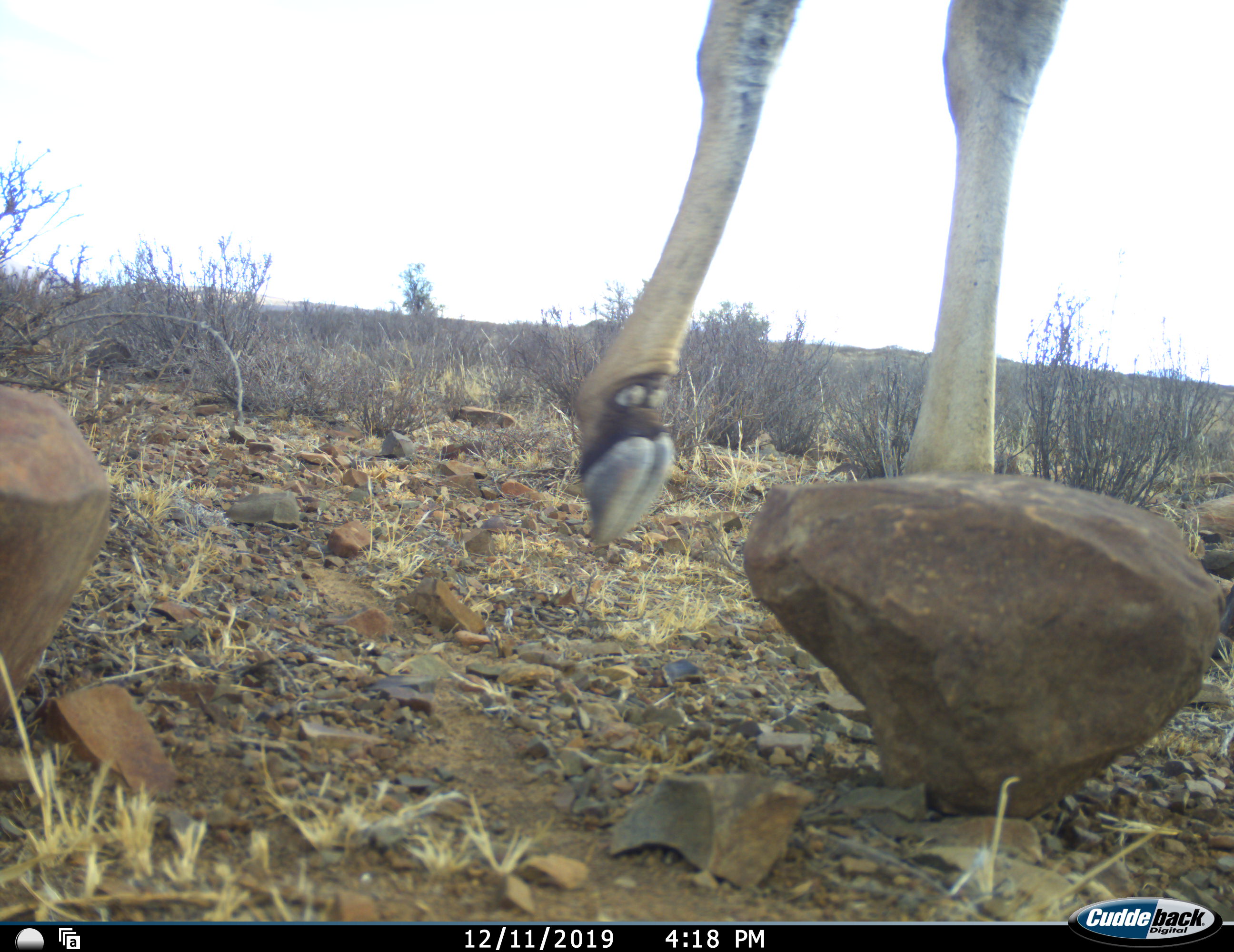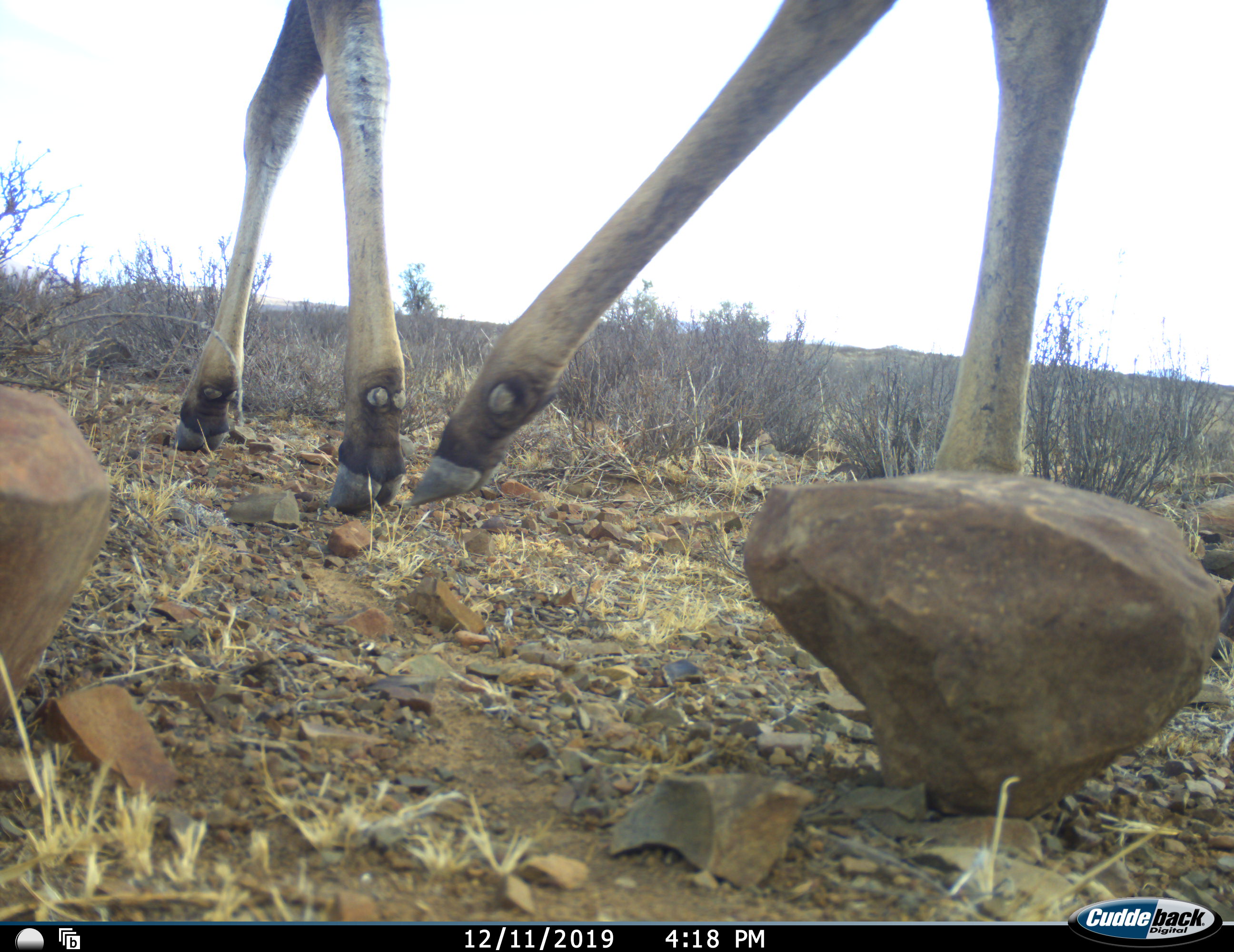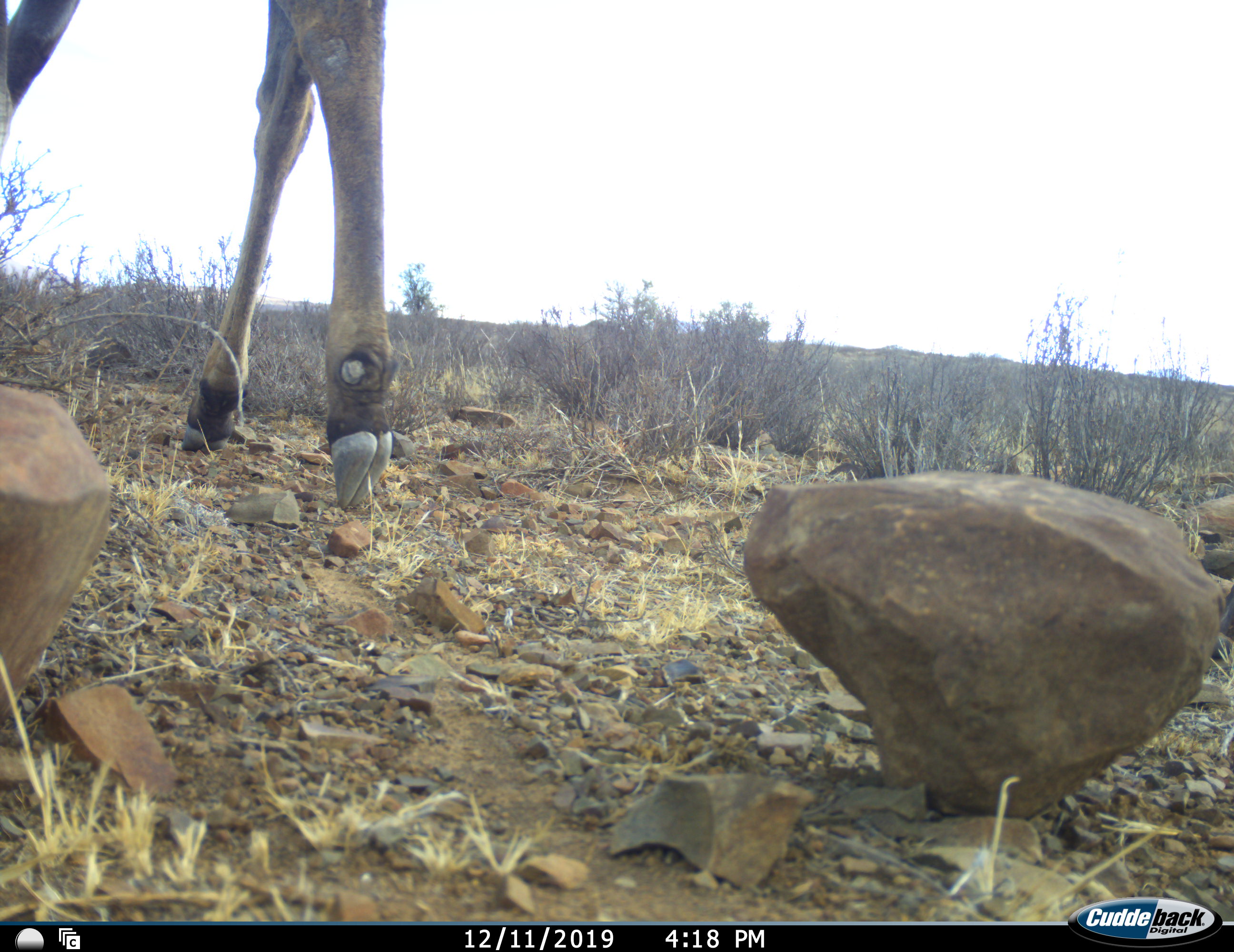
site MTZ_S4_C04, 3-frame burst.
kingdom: Animalia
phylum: Chordata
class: Mammalia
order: Artiodactyla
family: Bovidae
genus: Tragelaphus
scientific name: Tragelaphus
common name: kudu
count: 1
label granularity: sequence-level